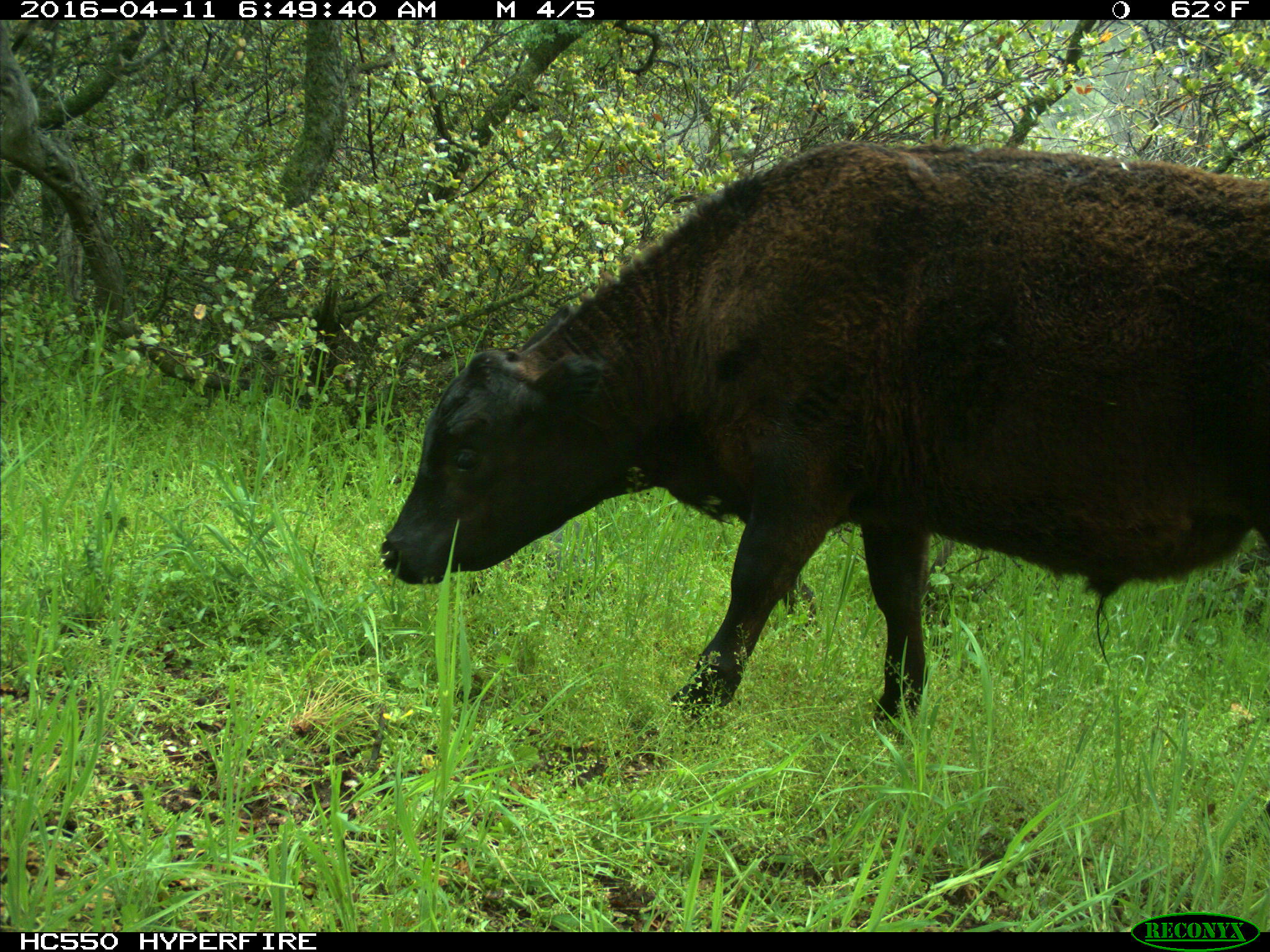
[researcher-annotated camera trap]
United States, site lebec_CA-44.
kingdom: Animalia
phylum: Chordata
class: Mammalia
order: Artiodactyla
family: Bovidae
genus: Bos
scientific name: Bos taurus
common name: domestic cow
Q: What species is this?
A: Bos taurus (domestic cow).